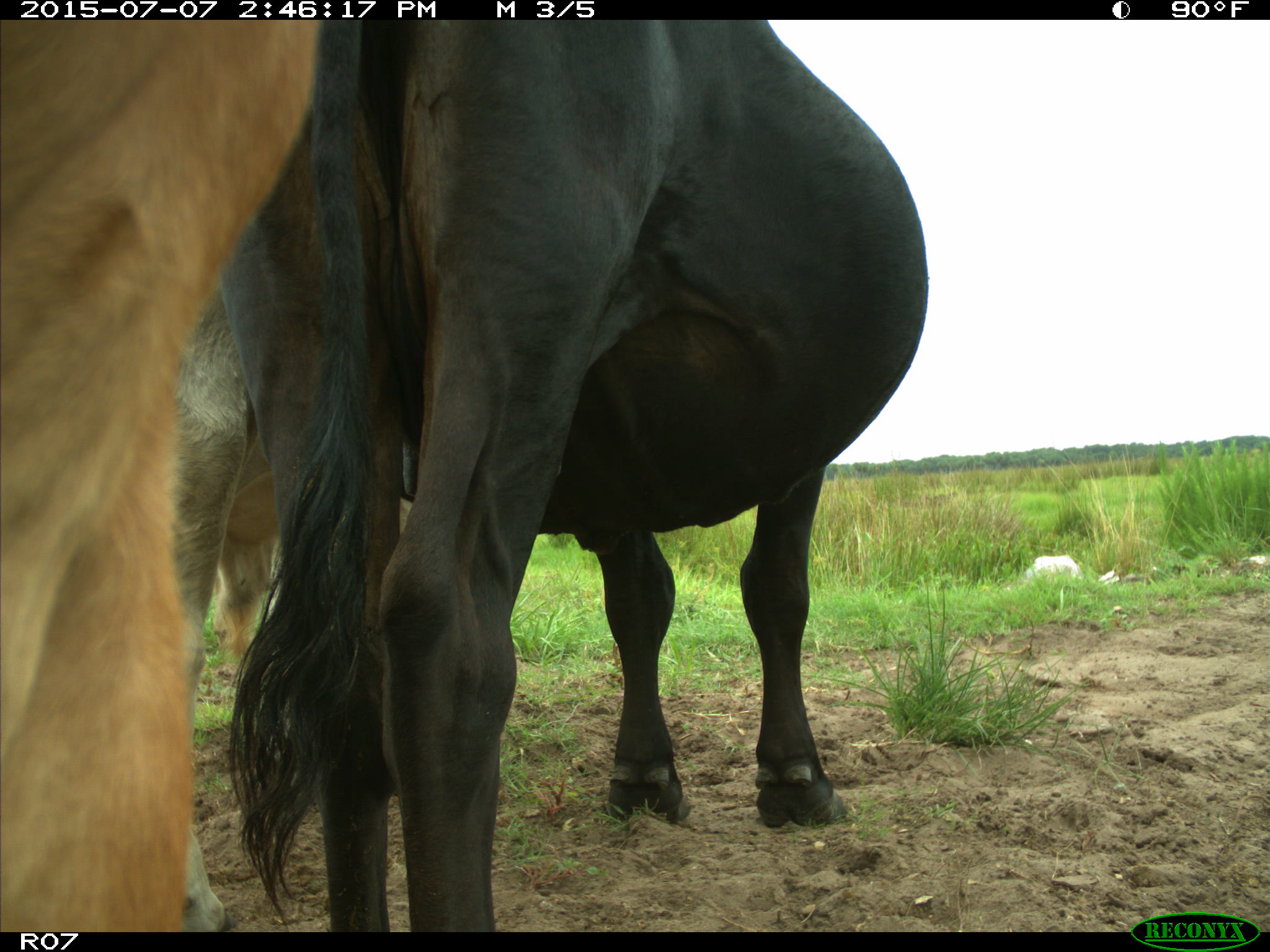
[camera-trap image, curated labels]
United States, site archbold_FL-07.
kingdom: Animalia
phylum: Chordata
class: Mammalia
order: Artiodactyla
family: Bovidae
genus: Bos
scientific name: Bos taurus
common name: domestic cow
Bos taurus (domestic cow).